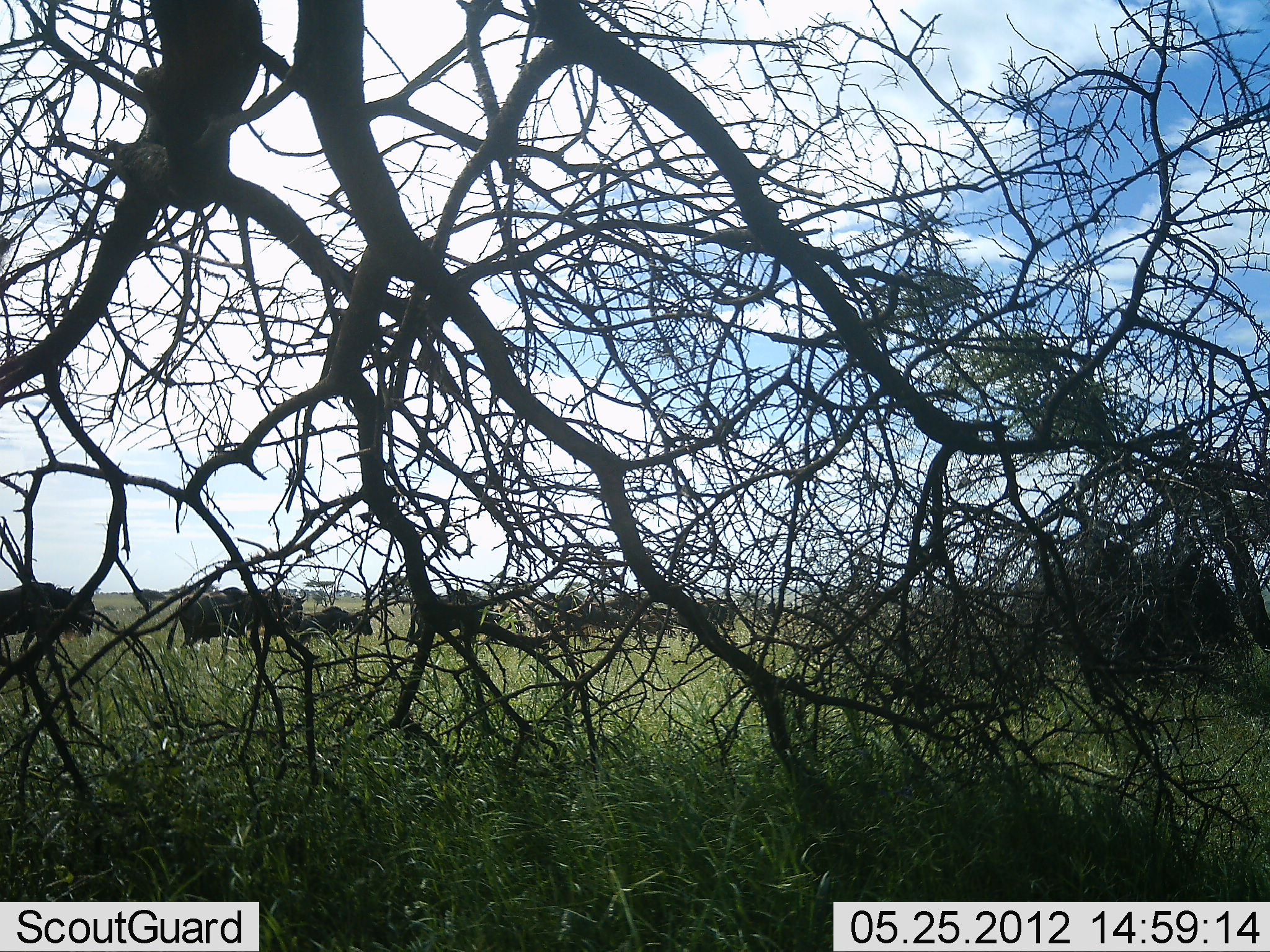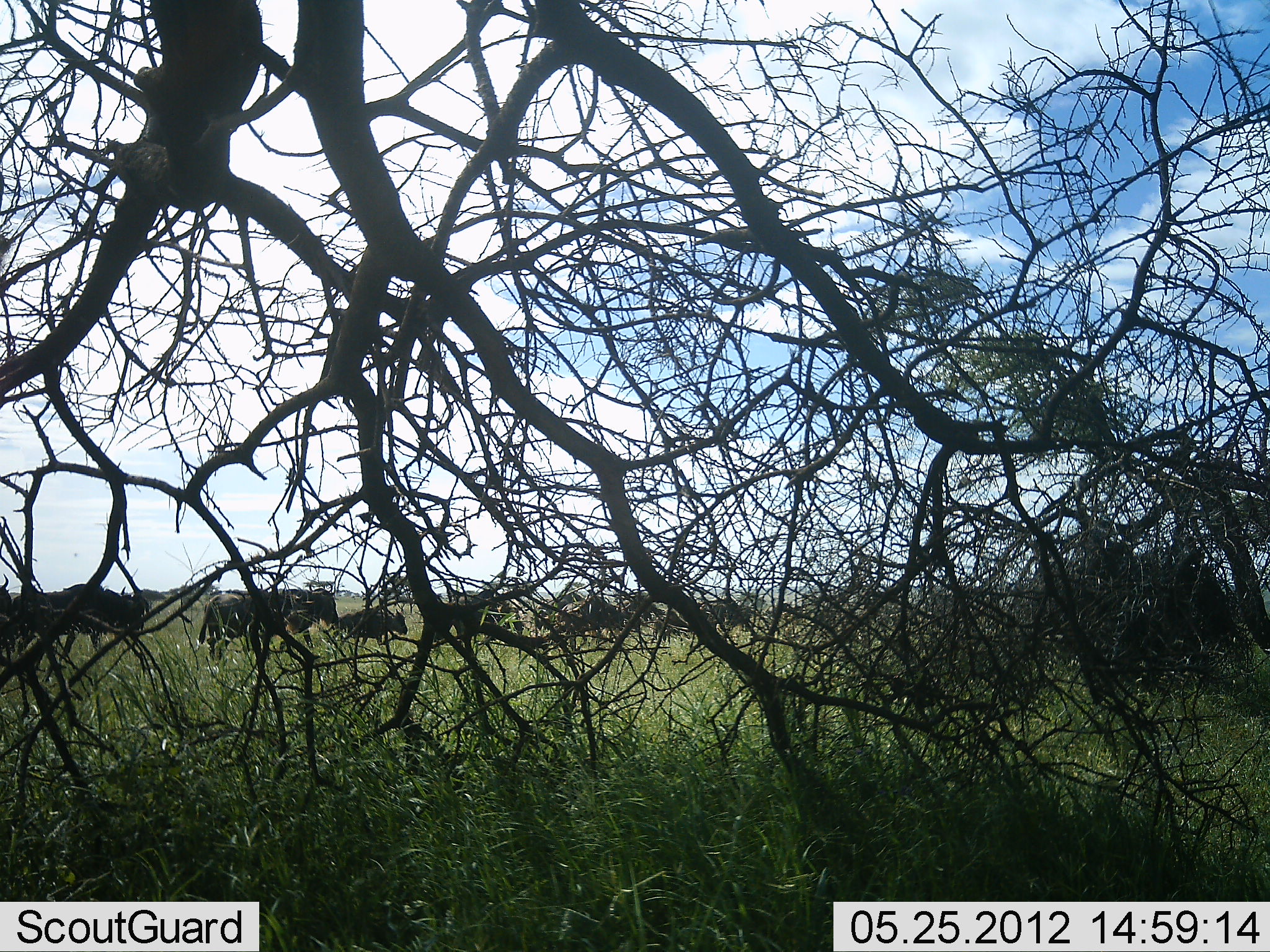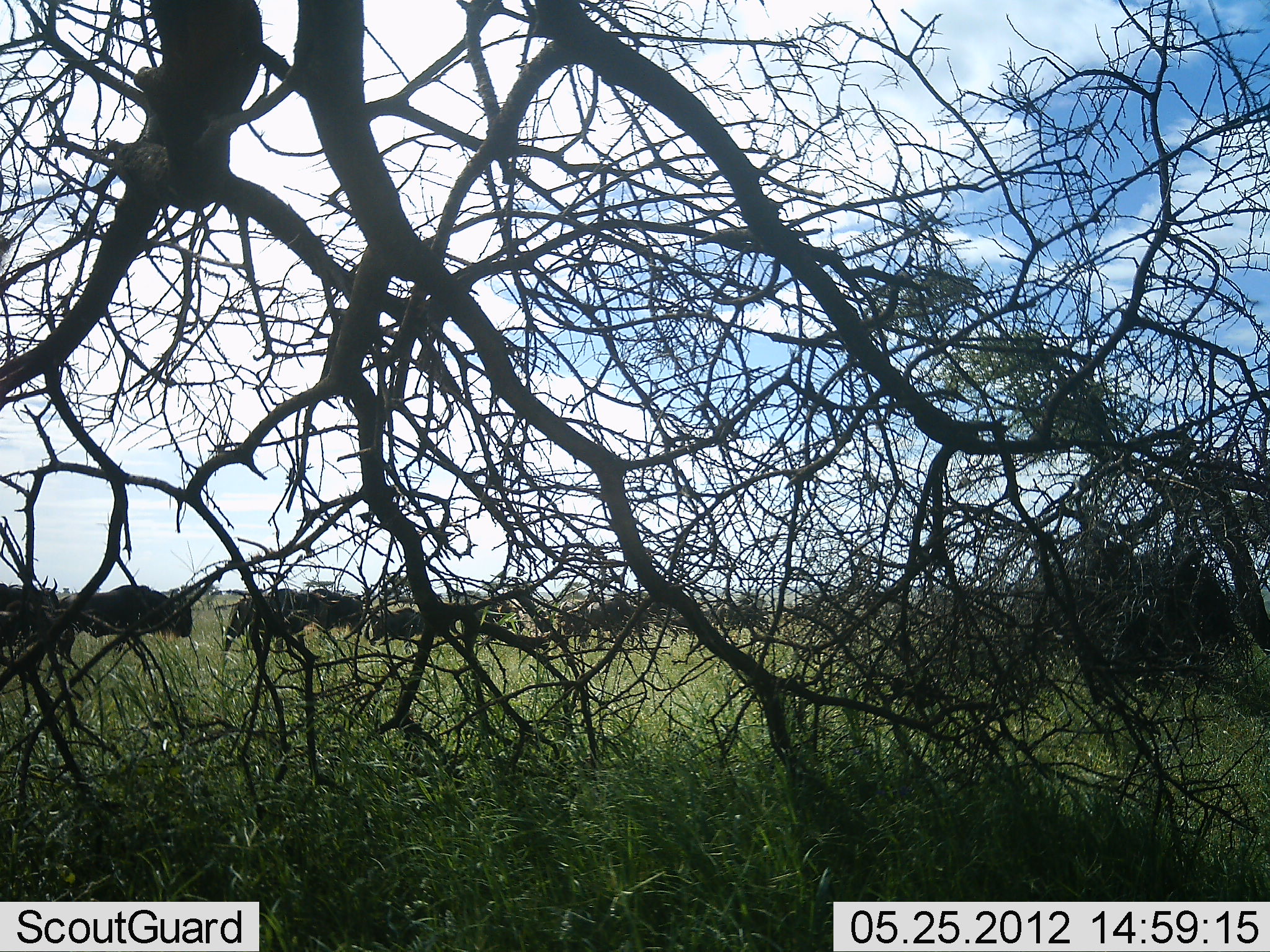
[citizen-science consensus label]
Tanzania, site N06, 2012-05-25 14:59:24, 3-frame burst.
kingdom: Animalia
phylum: Chordata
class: Mammalia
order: Artiodactyla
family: Bovidae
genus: Connochaetes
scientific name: Connochaetes taurinus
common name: blue wildebeest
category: wildebeest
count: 11-50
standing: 6%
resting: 0%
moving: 100%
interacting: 0%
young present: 33%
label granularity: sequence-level